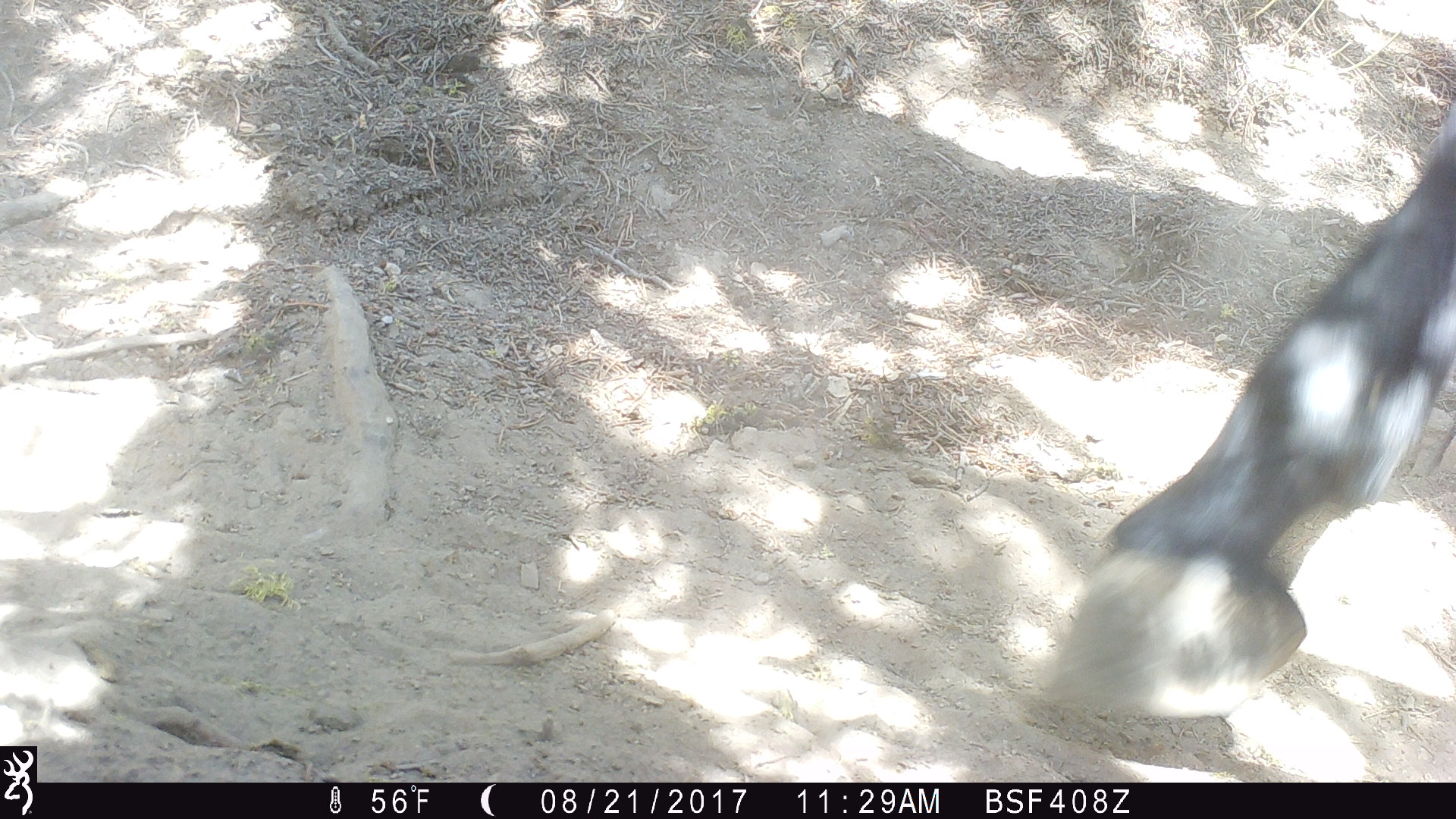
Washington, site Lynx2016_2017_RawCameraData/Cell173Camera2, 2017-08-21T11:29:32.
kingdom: Animalia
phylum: Chordata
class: Mammalia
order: Perissodactyla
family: Equidae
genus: Equus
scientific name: Equus caballus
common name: domestic horse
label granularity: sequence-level